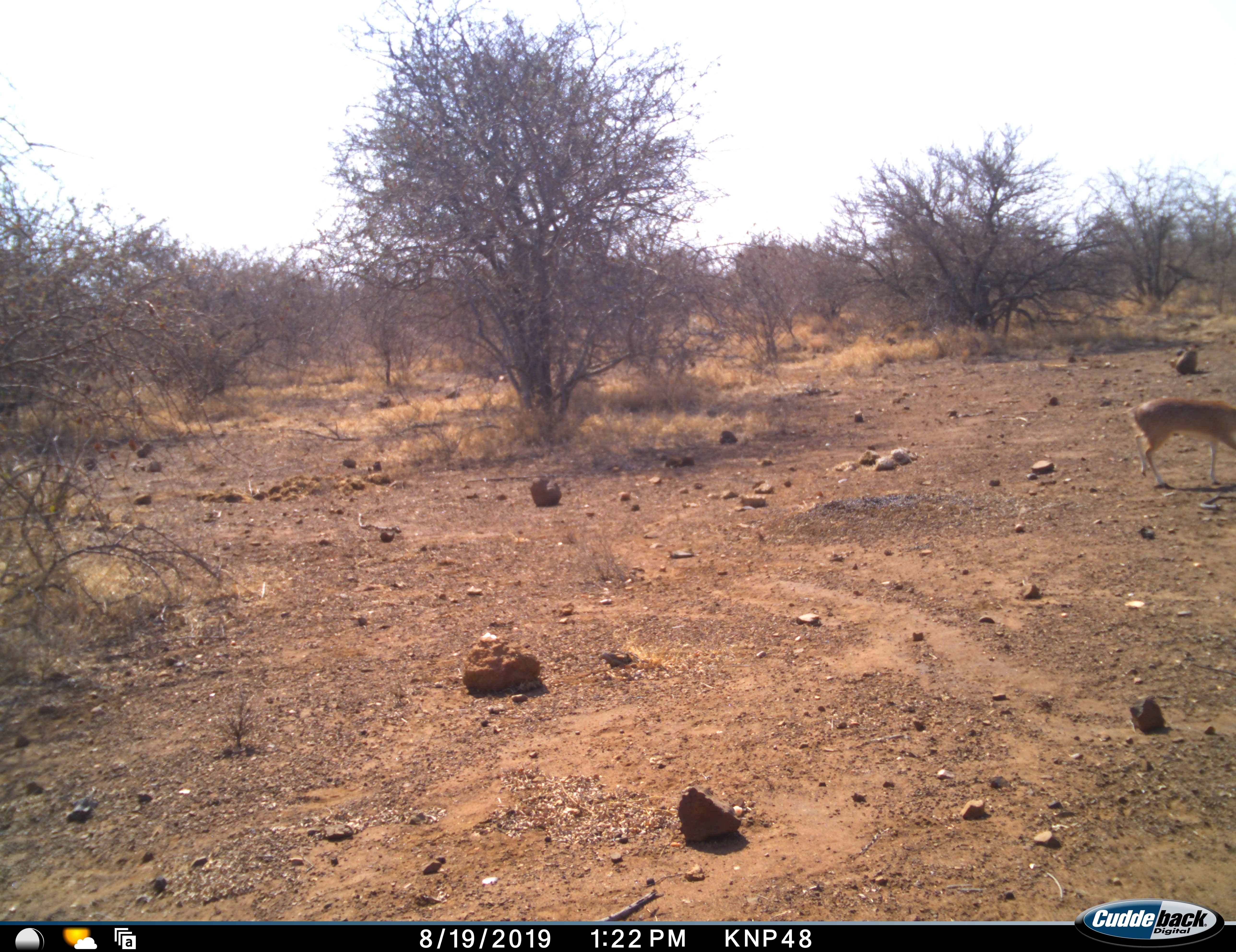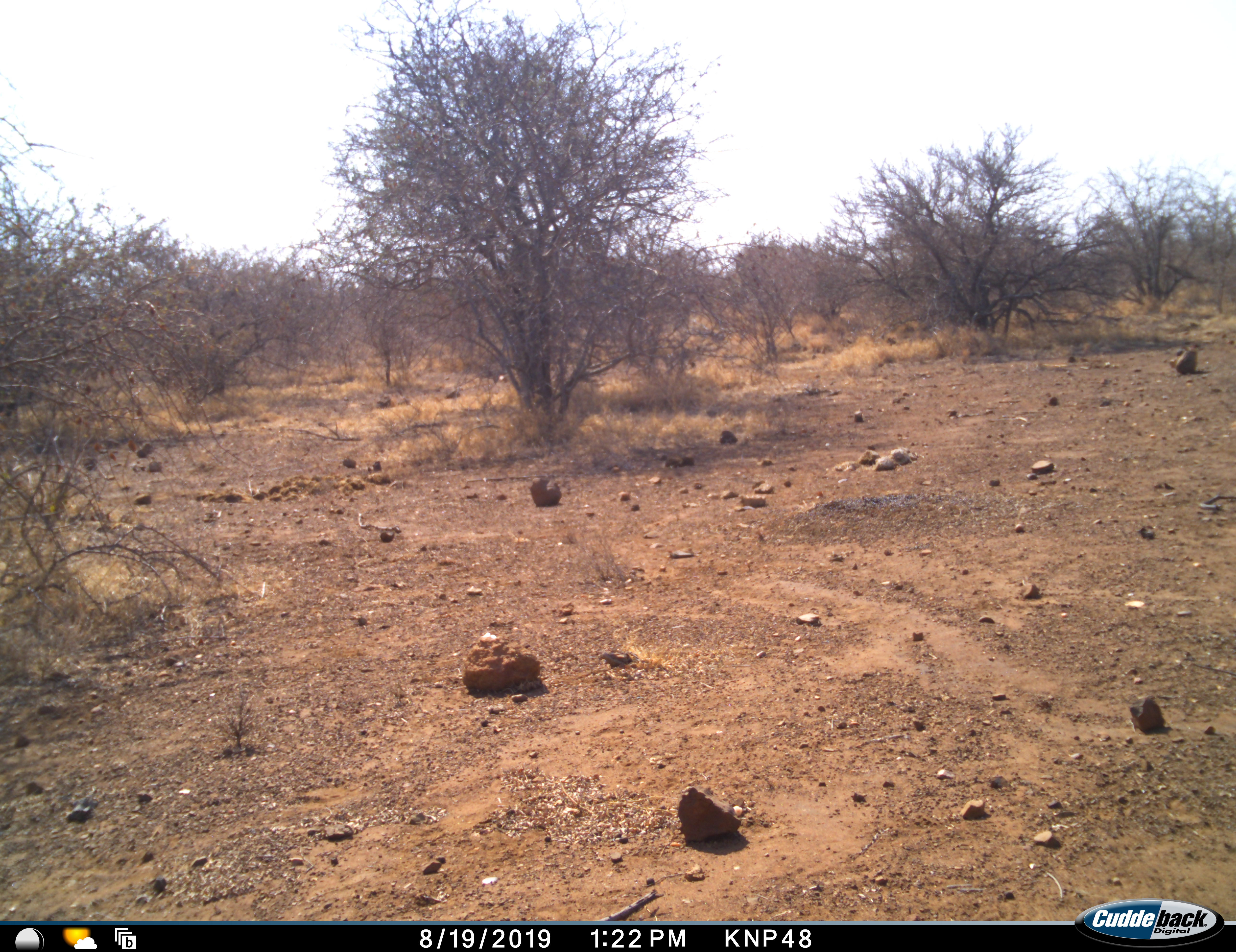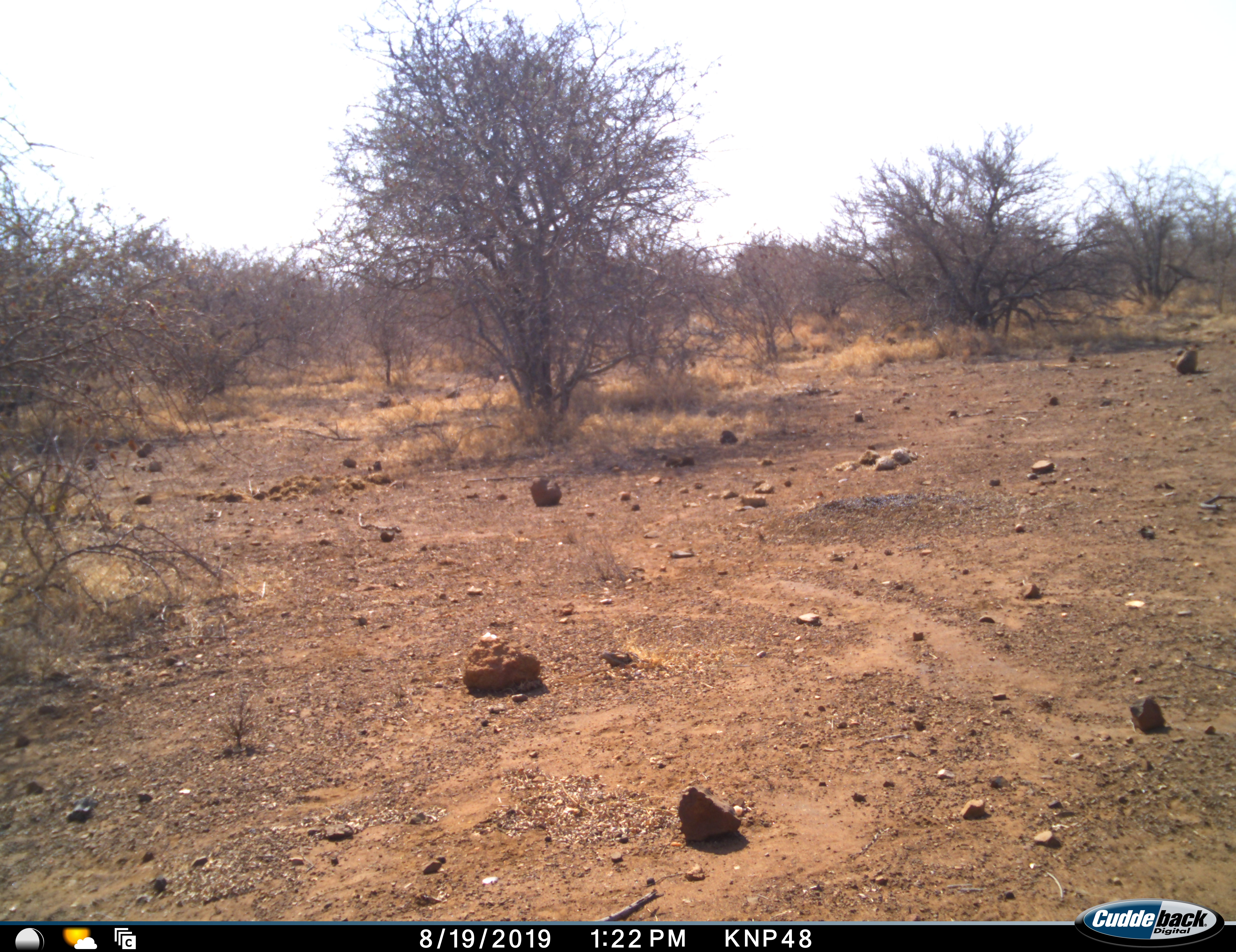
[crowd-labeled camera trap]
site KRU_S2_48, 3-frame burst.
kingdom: Animalia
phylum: Chordata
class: Mammalia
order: Artiodactyla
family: Bovidae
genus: Aepyceros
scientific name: Aepyceros melampus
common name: impala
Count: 1.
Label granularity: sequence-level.